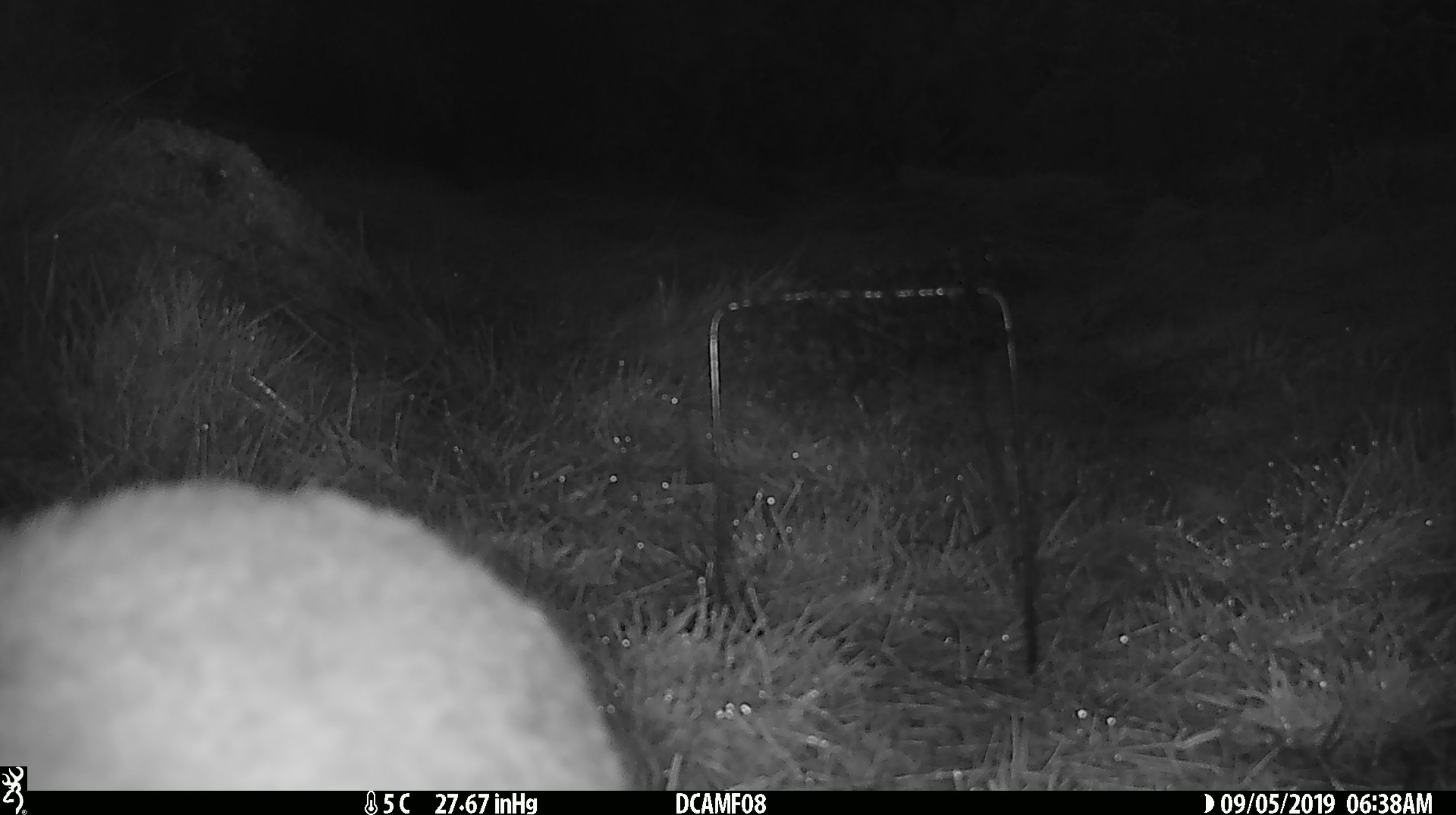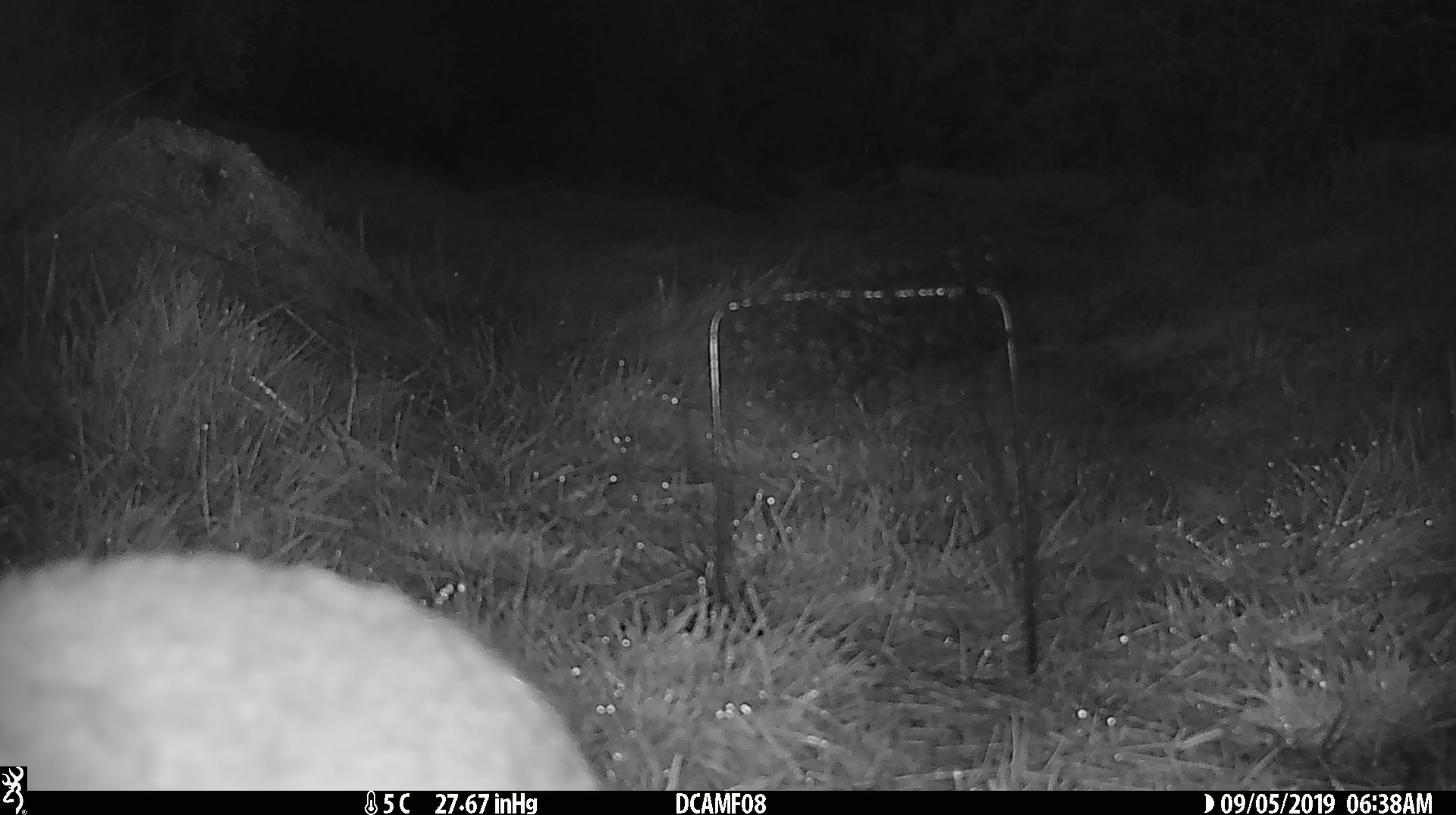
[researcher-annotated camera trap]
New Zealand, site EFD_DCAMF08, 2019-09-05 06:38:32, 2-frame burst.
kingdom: Animalia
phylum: Chordata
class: Mammalia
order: Eulipotyphla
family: Erinaceidae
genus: Erinaceus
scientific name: Erinaceus europaeus europaeus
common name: european hedgehog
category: hedgehog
Hedgehog (european hedgehog) (Erinaceus europaeus europaeus).